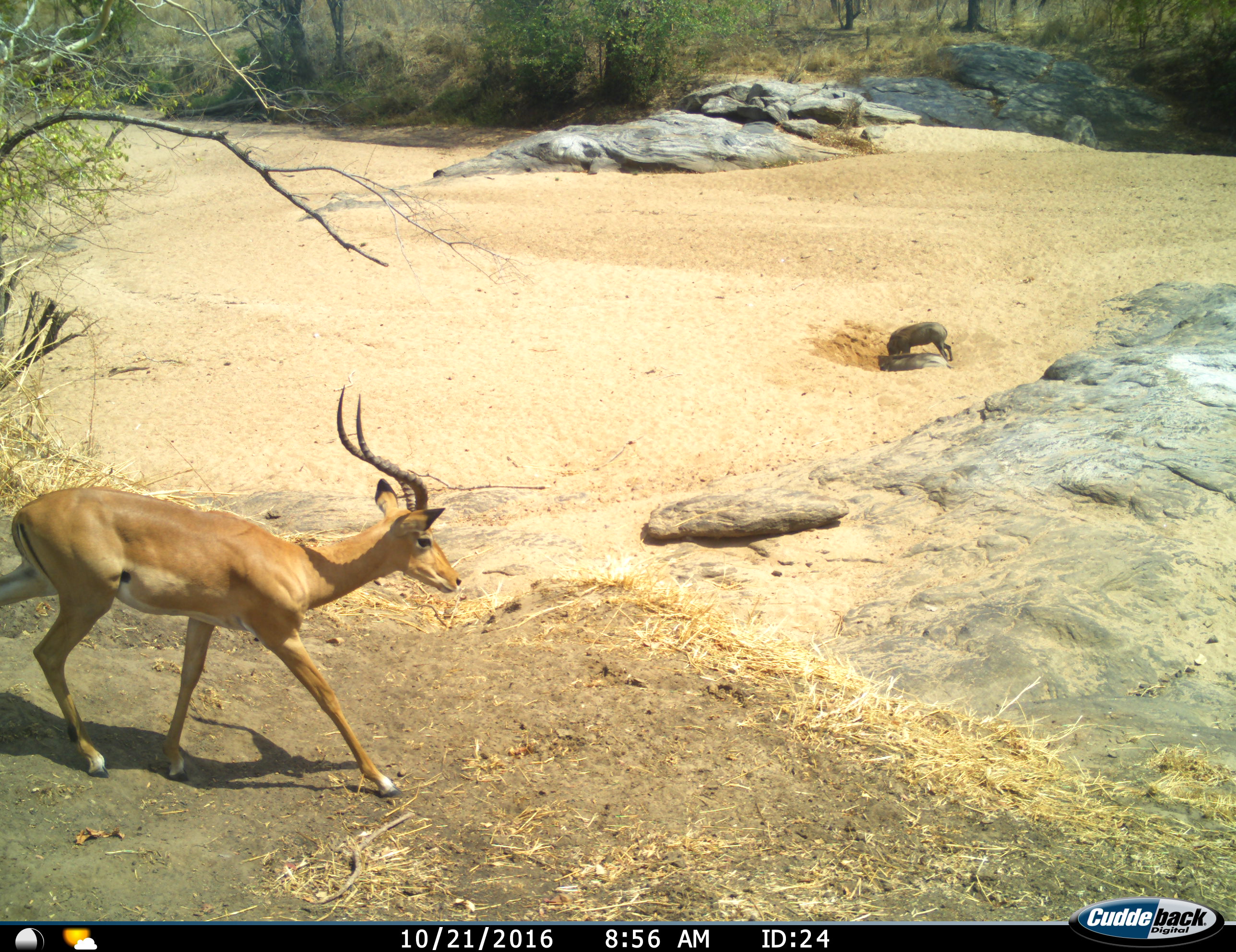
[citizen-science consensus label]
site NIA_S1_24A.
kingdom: Animalia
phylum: Chordata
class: Mammalia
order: Artiodactyla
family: Bovidae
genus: Aepyceros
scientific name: Aepyceros melampus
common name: impala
Impala (Aepyceros melampus), count 1. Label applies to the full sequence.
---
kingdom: Animalia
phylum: Chordata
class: Mammalia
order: Artiodactyla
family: Suidae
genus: Phacochoerus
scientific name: Phacochoerus africanus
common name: warthog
Warthog (Phacochoerus africanus), count 2. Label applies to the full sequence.